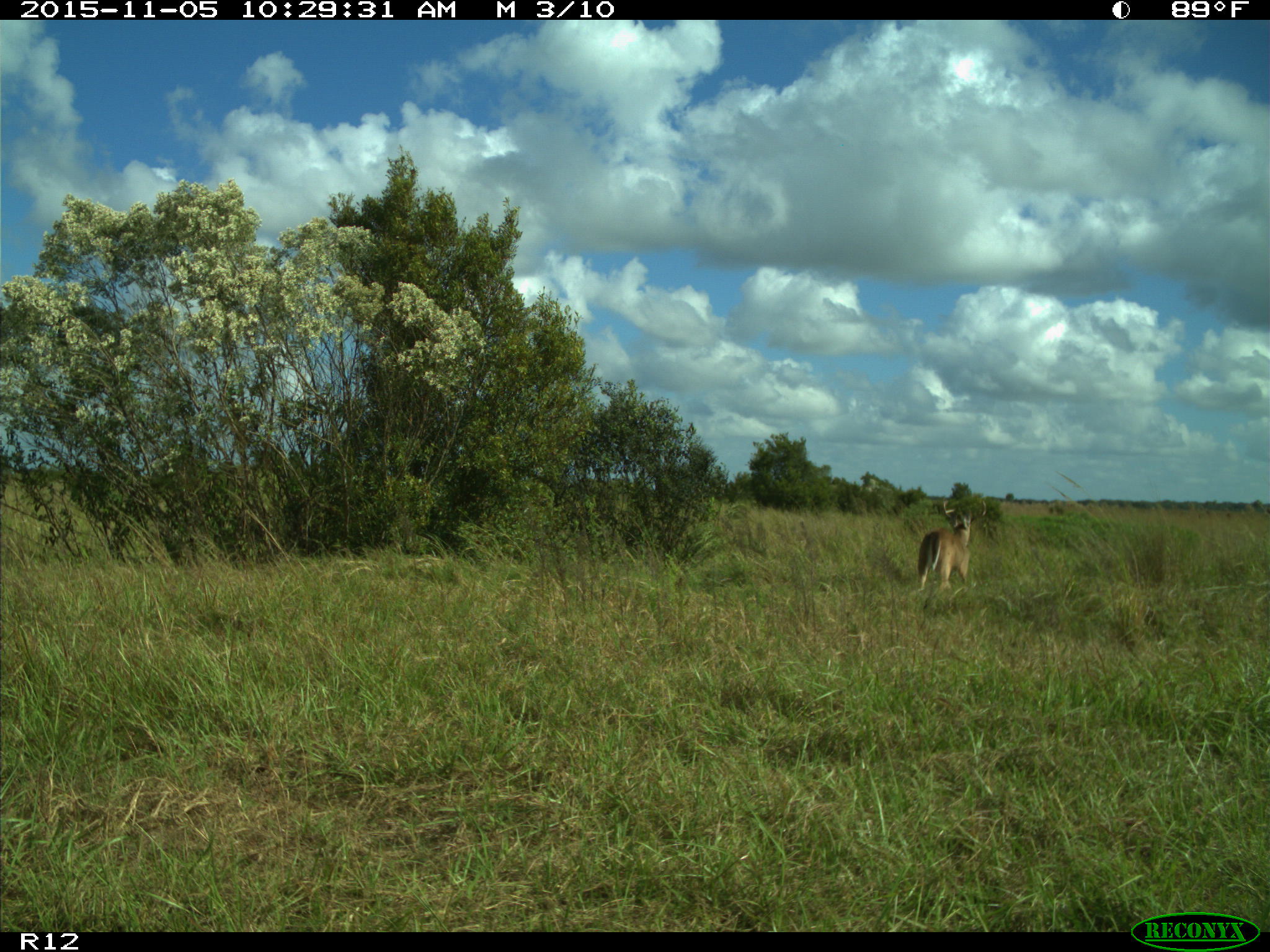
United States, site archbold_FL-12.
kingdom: Animalia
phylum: Chordata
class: Mammalia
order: Artiodactyla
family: Cervidae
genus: Odocoileus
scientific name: Odocoileus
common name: deer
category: unidentified deer